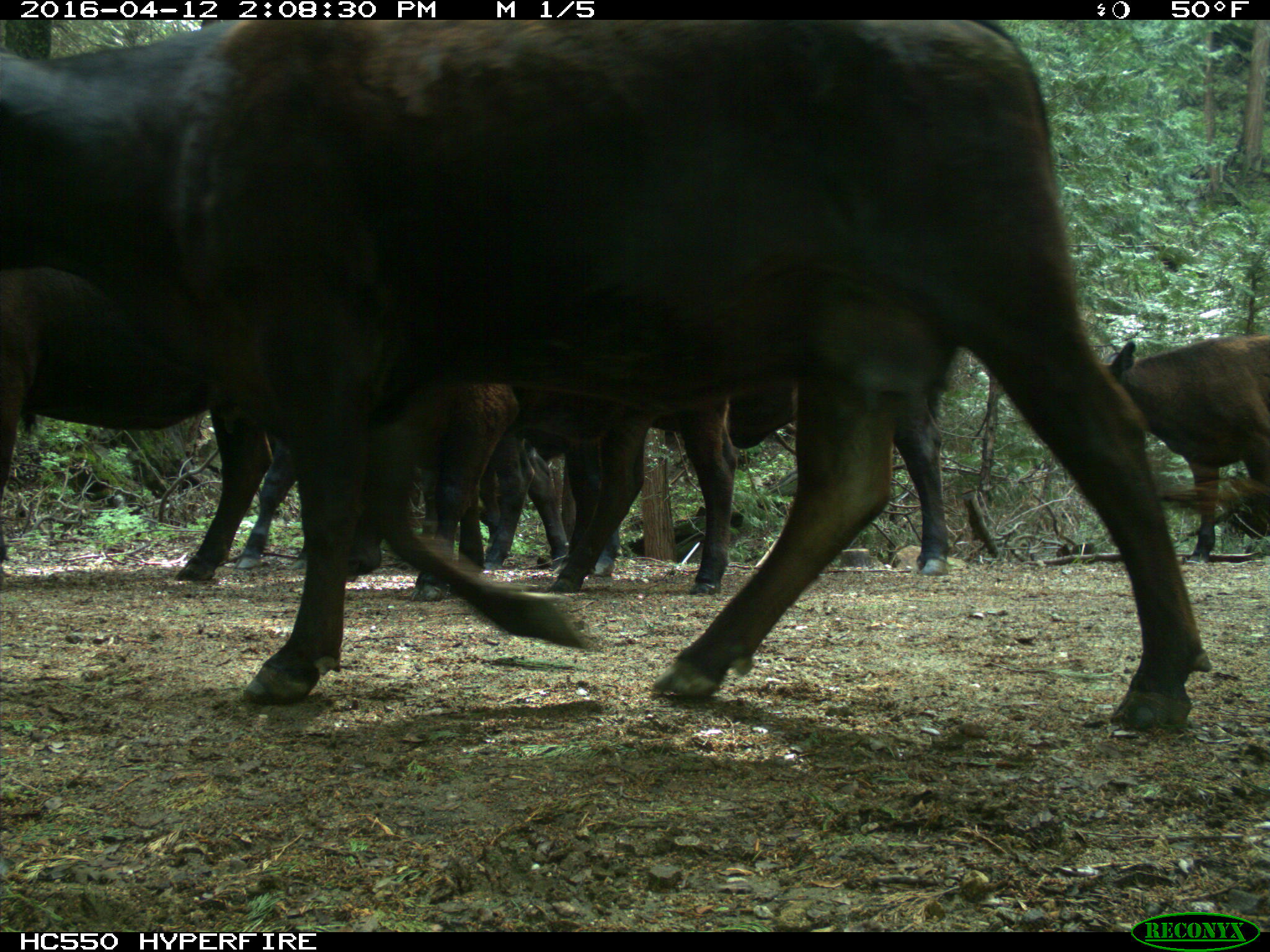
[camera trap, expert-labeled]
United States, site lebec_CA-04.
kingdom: Animalia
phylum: Chordata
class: Mammalia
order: Artiodactyla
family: Bovidae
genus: Bos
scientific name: Bos taurus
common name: domestic cow